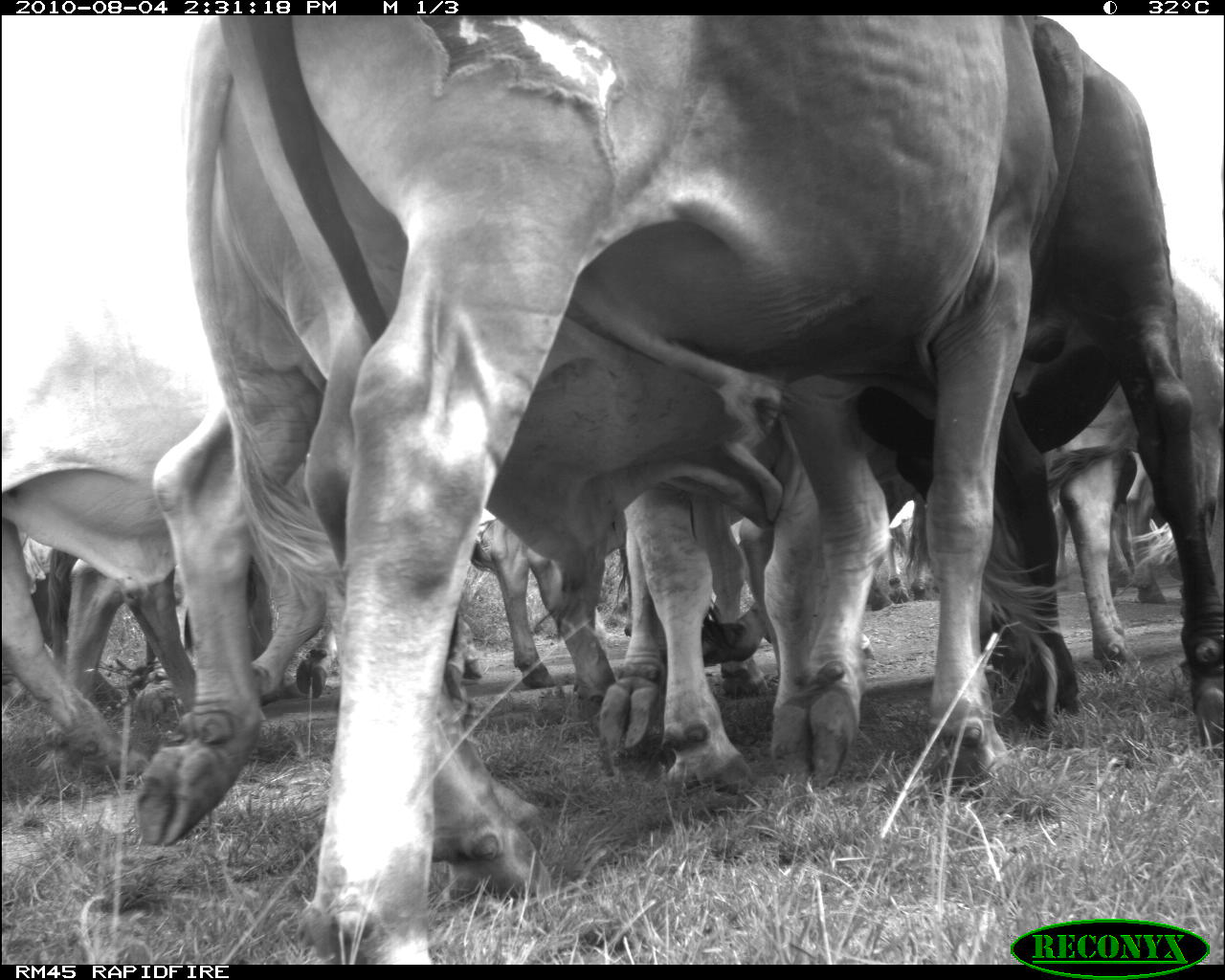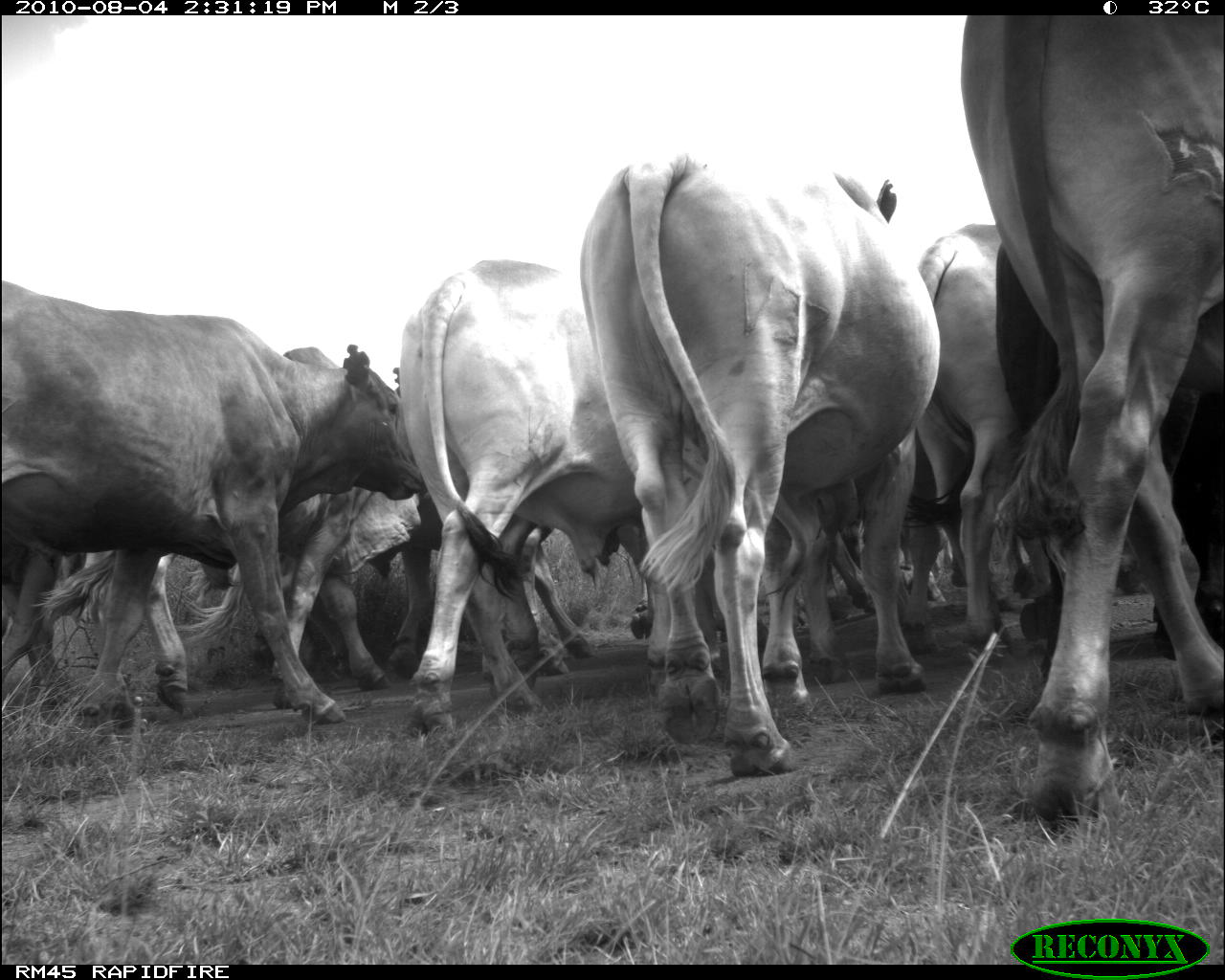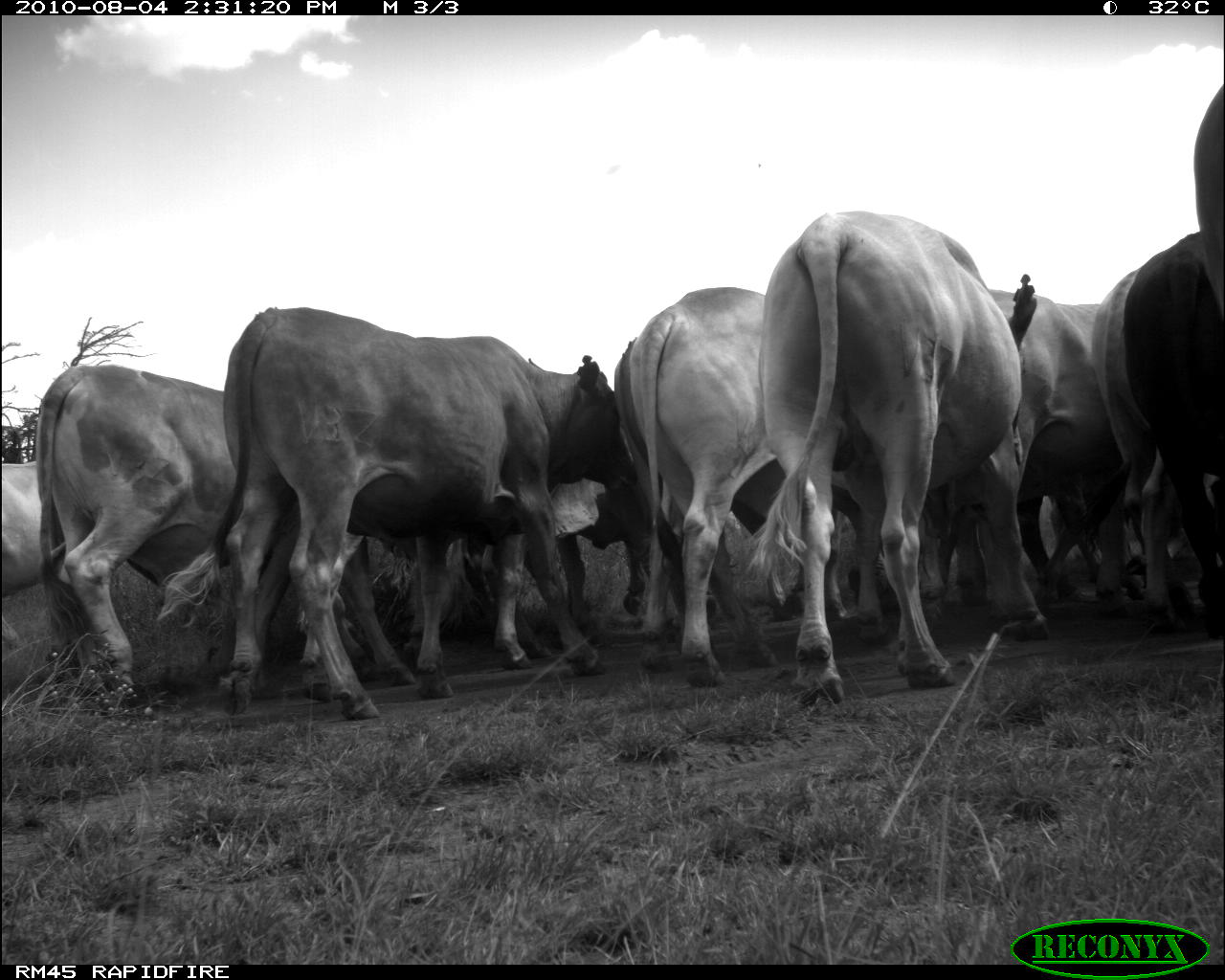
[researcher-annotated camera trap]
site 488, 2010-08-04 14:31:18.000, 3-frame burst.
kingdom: Animalia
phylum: Chordata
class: Mammalia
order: Artiodactyla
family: Bovidae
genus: Bos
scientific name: Bos taurus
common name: domestic cattle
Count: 5.